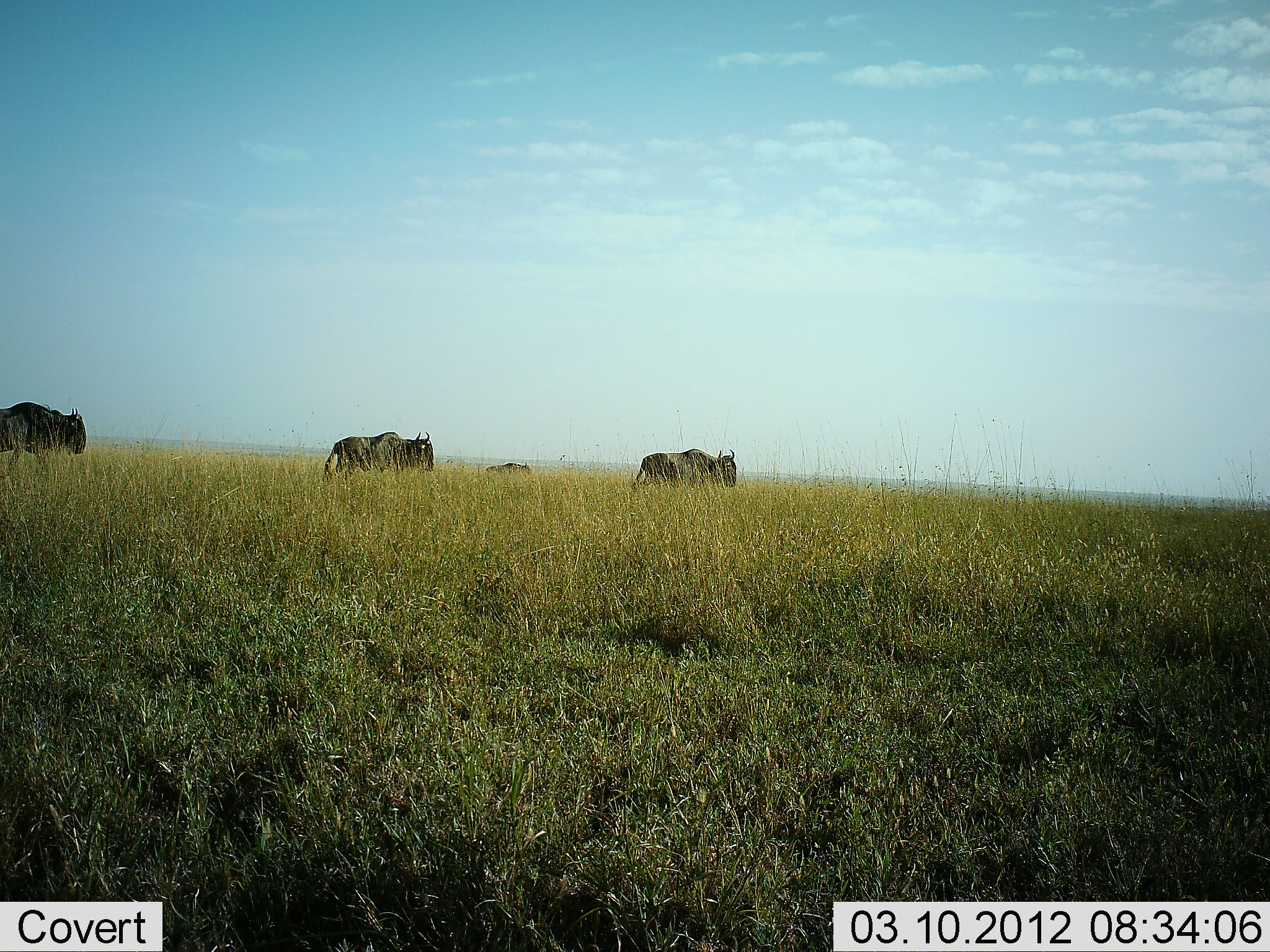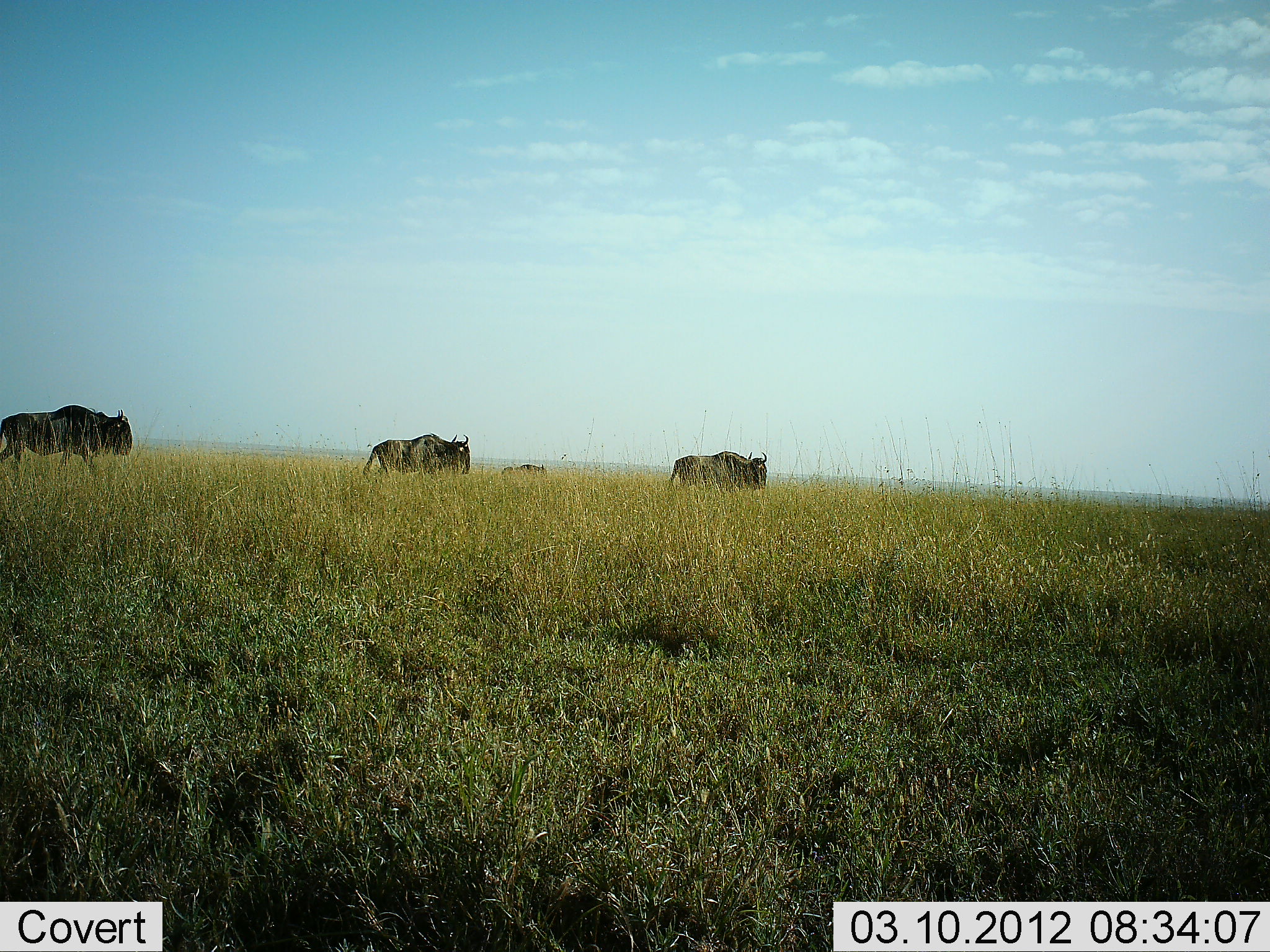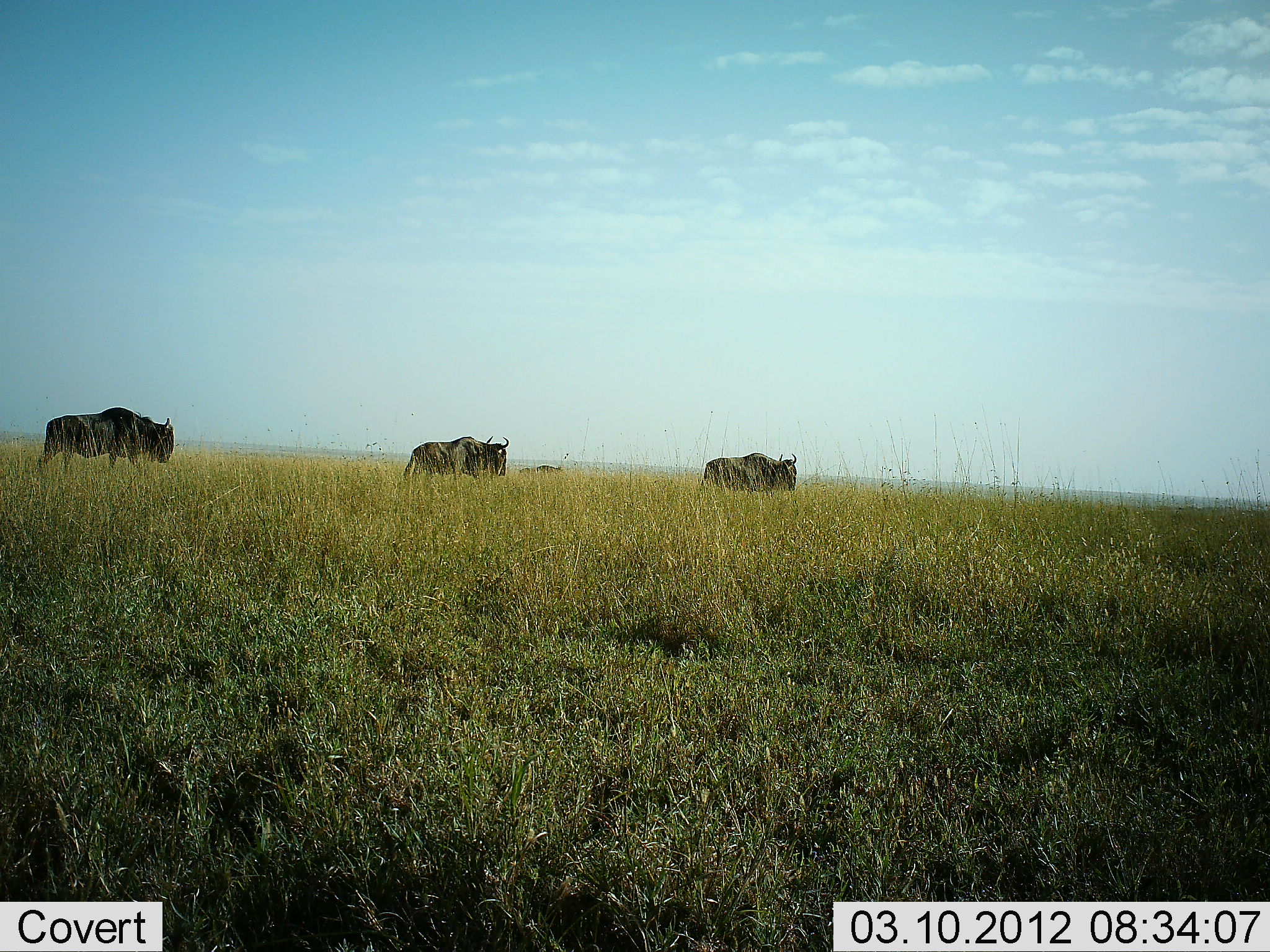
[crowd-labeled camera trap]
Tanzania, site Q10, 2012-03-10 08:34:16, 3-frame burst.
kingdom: Animalia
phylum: Chordata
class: Mammalia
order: Artiodactyla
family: Bovidae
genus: Connochaetes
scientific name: Connochaetes taurinus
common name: blue wildebeest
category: wildebeest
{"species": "wildebeest (blue wildebeest) (Connochaetes taurinus)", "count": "4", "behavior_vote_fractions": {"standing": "0%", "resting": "0%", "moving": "100%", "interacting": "0%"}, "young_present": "0%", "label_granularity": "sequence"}